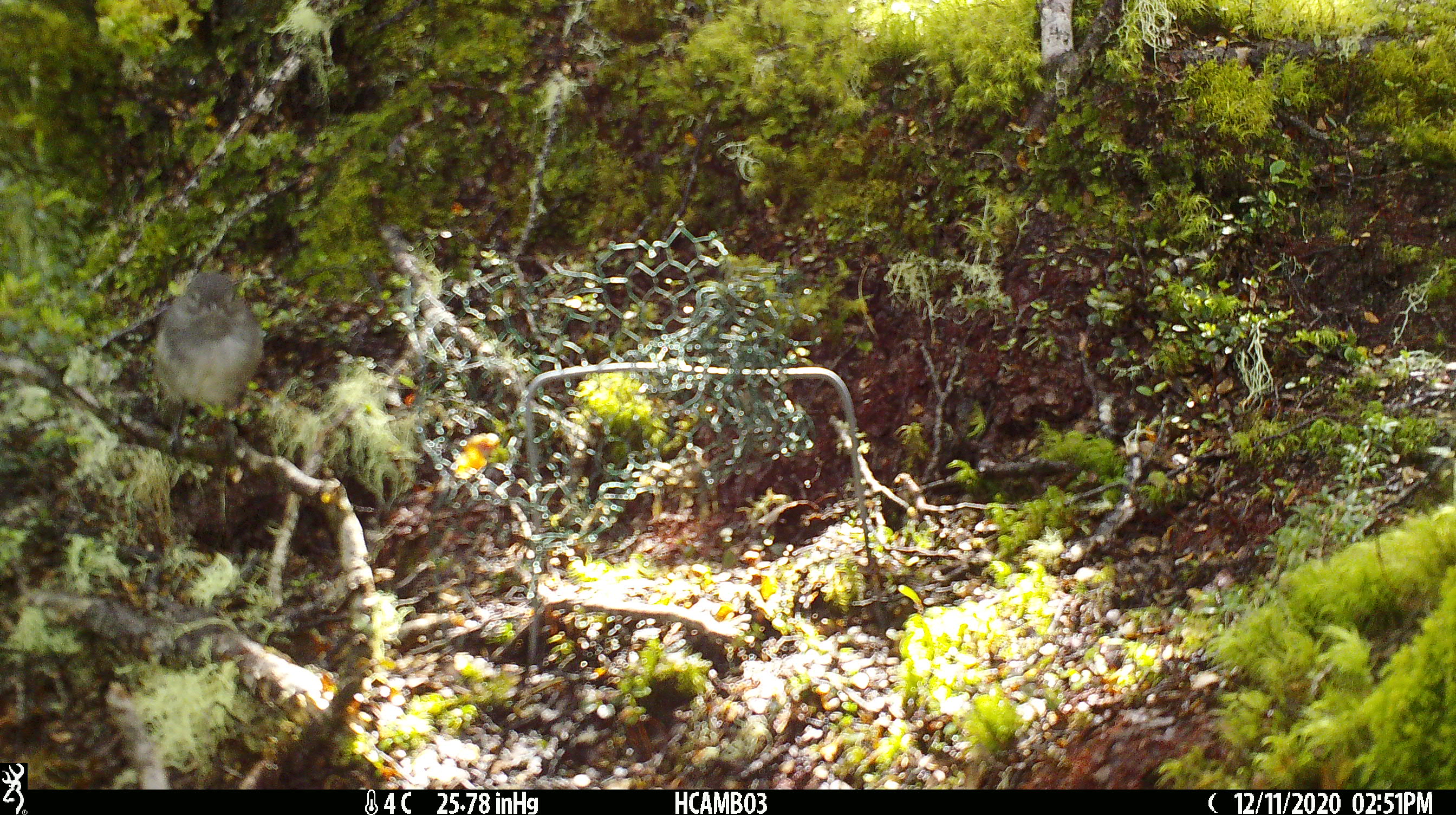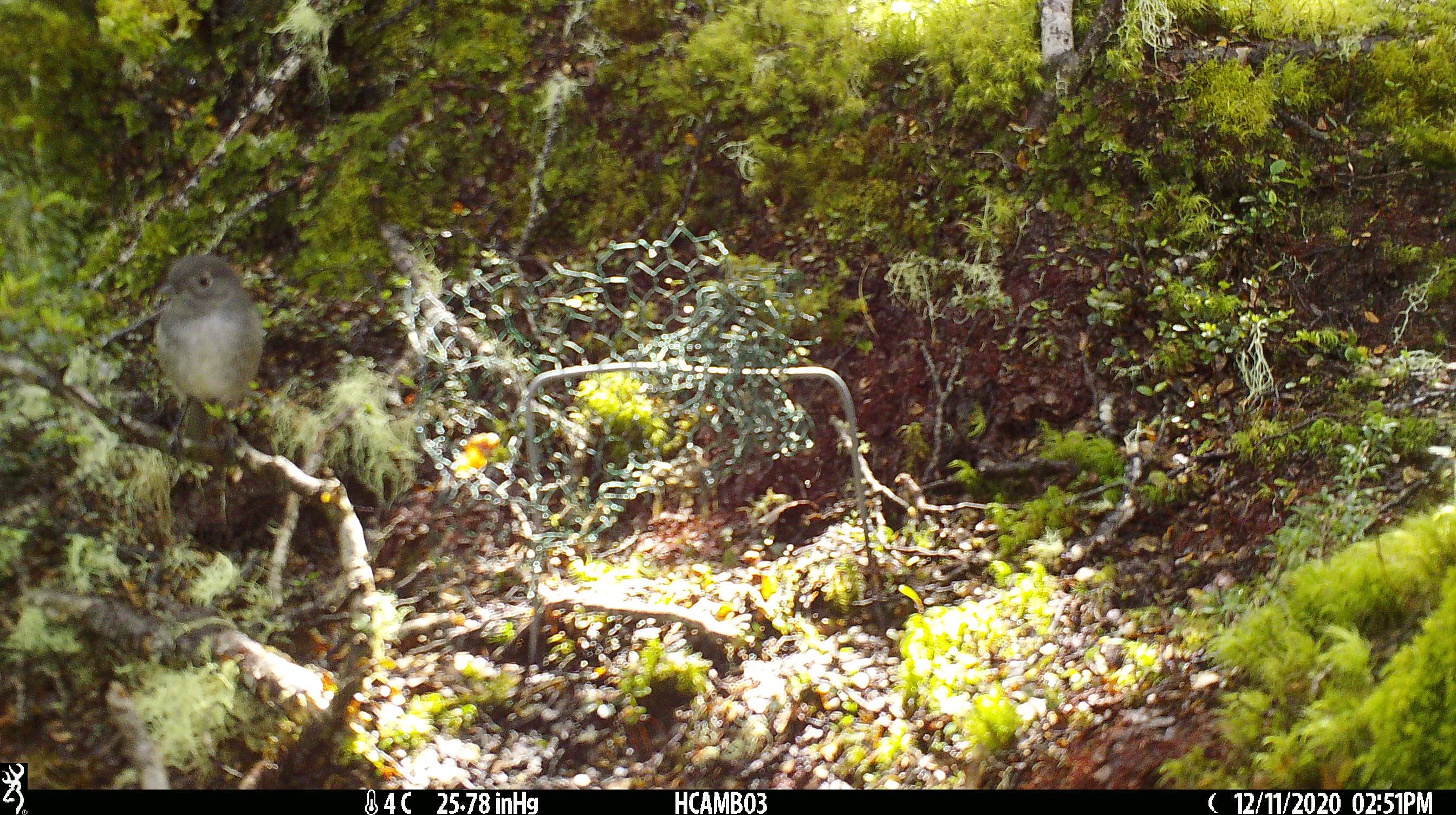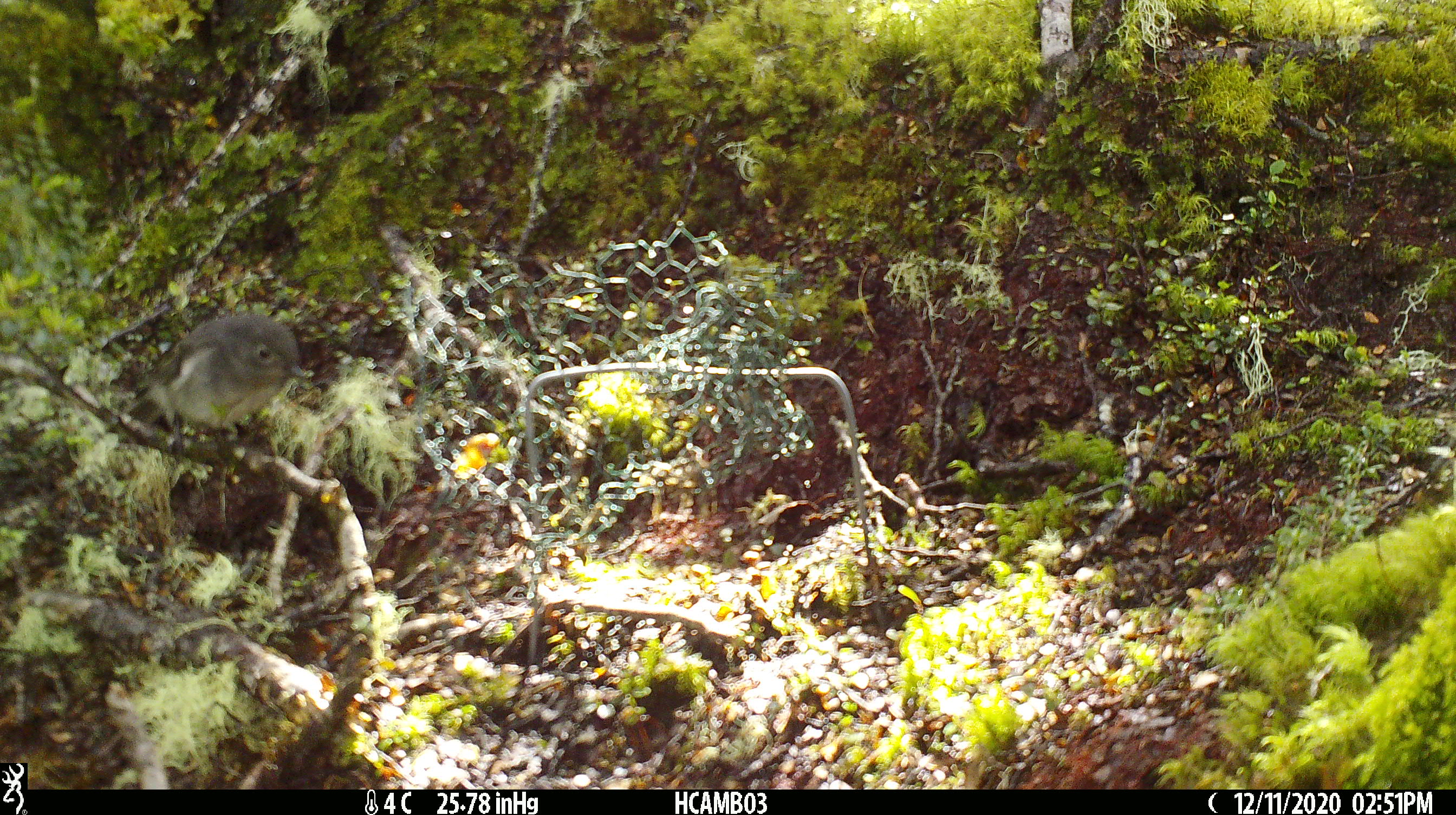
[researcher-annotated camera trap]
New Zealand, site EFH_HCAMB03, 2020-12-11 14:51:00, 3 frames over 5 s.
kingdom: Animalia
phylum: Chordata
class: Aves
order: Passeriformes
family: Petroicidae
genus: Petroica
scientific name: Petroica australis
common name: new zealand robin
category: robin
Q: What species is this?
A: Robin (new zealand robin) (Petroica australis).